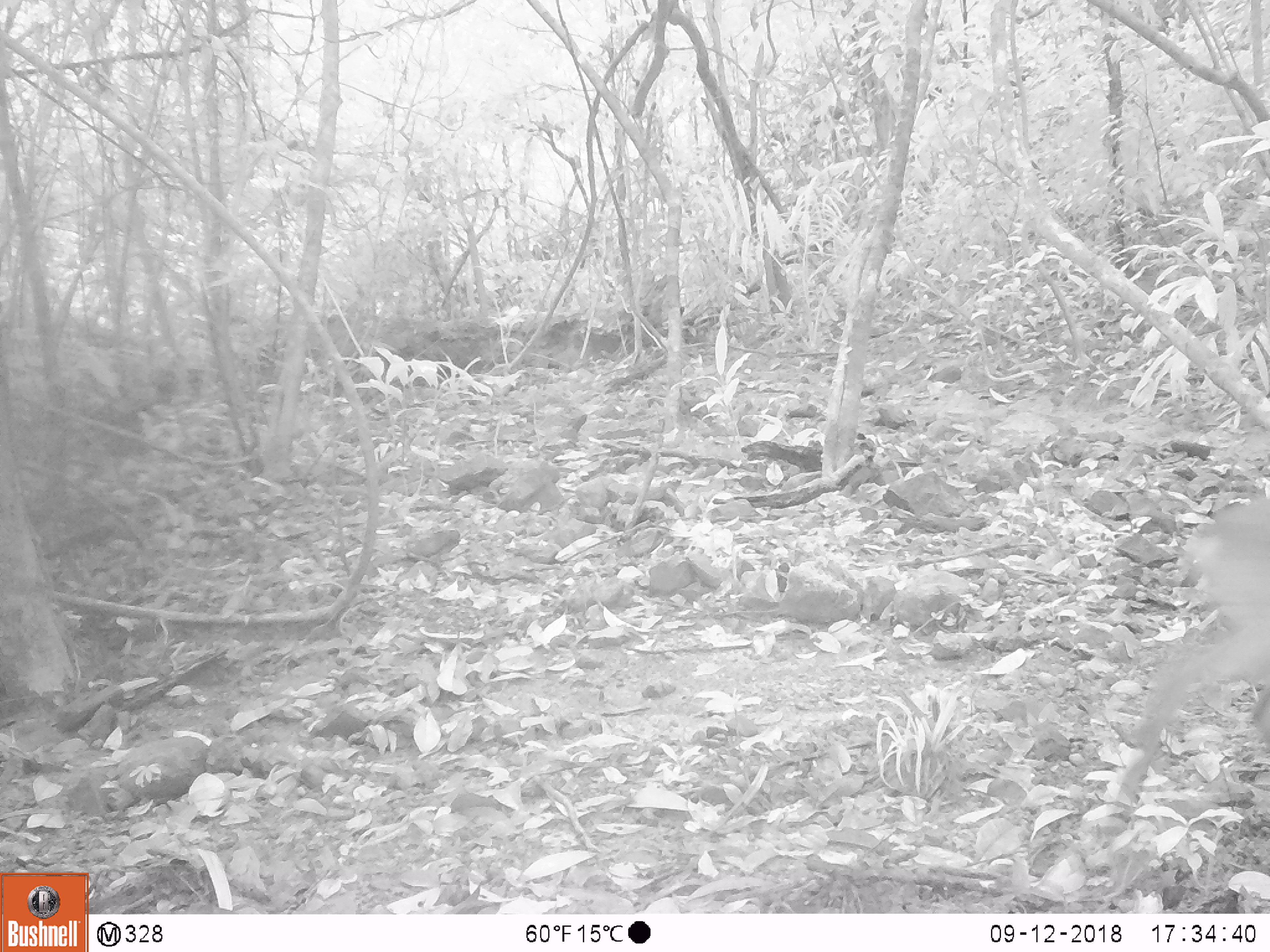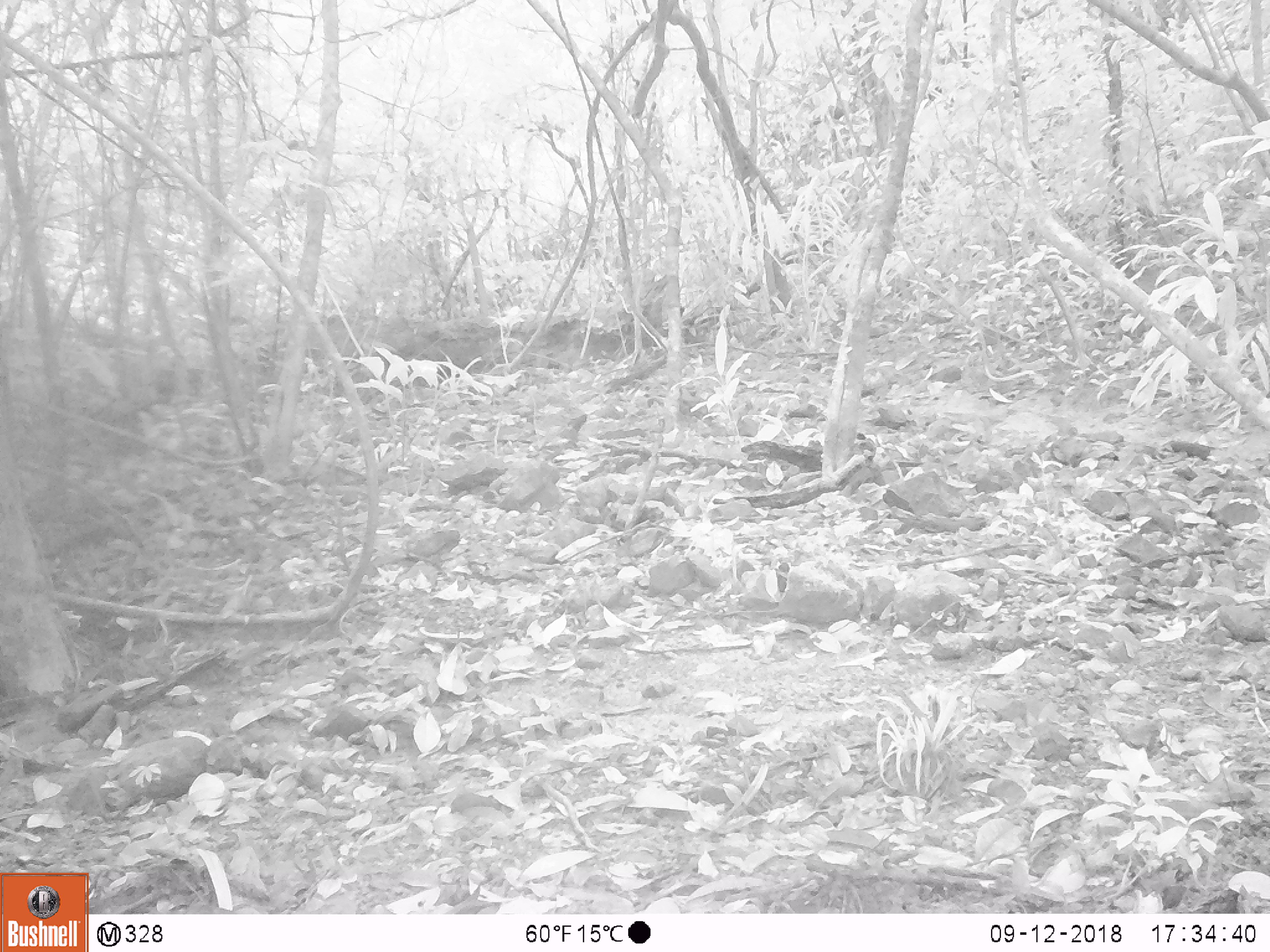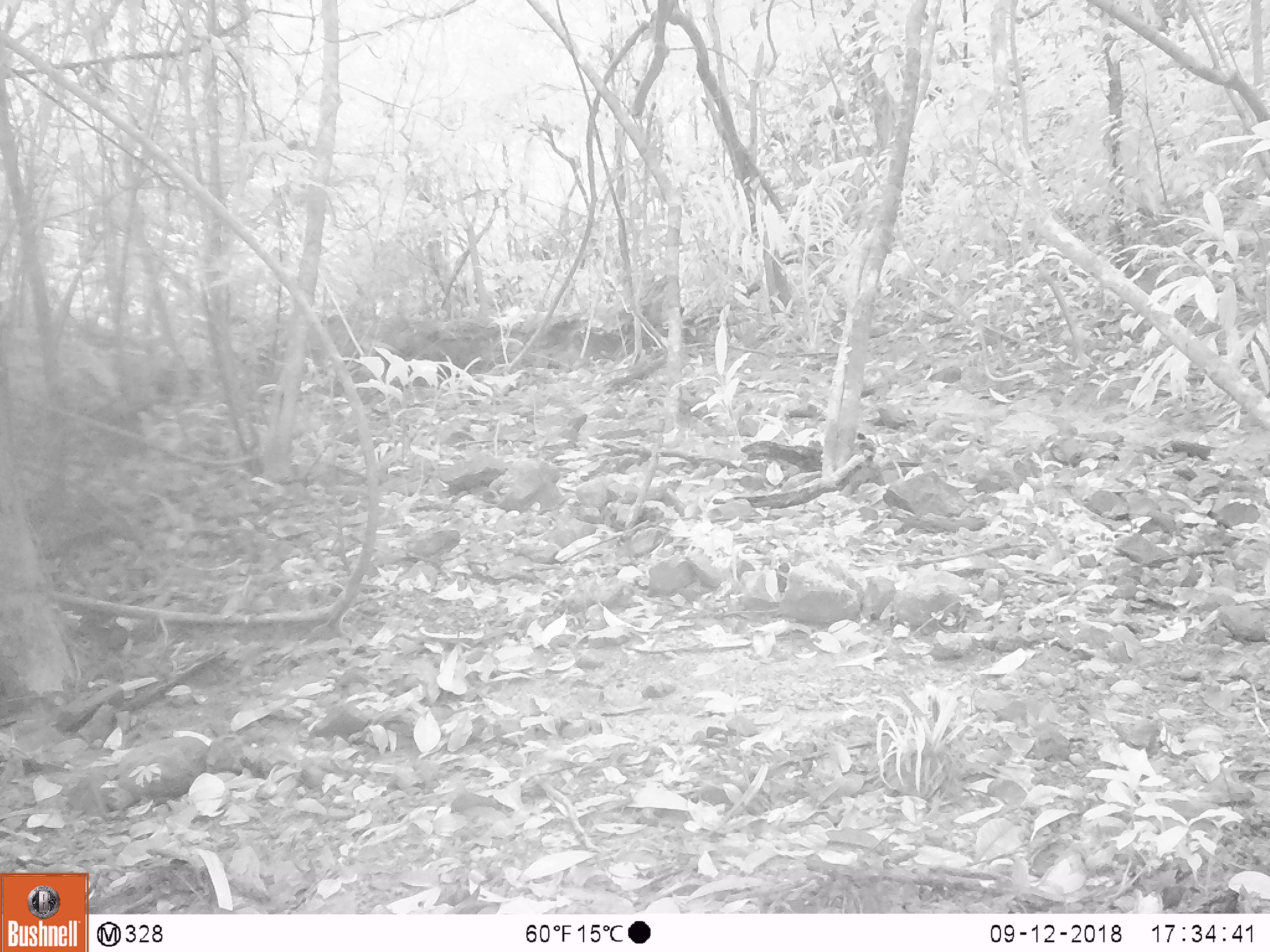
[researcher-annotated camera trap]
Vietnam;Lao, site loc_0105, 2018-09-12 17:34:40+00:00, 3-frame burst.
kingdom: Animalia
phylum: Chordata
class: Mammalia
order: Artiodactyla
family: Cervidae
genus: Muntiacus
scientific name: Muntiacus vuquangensis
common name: large-antlered muntjac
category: large antlered muntjac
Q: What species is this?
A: Large antlered muntjac (large-antlered muntjac) (Muntiacus vuquangensis).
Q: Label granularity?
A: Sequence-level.